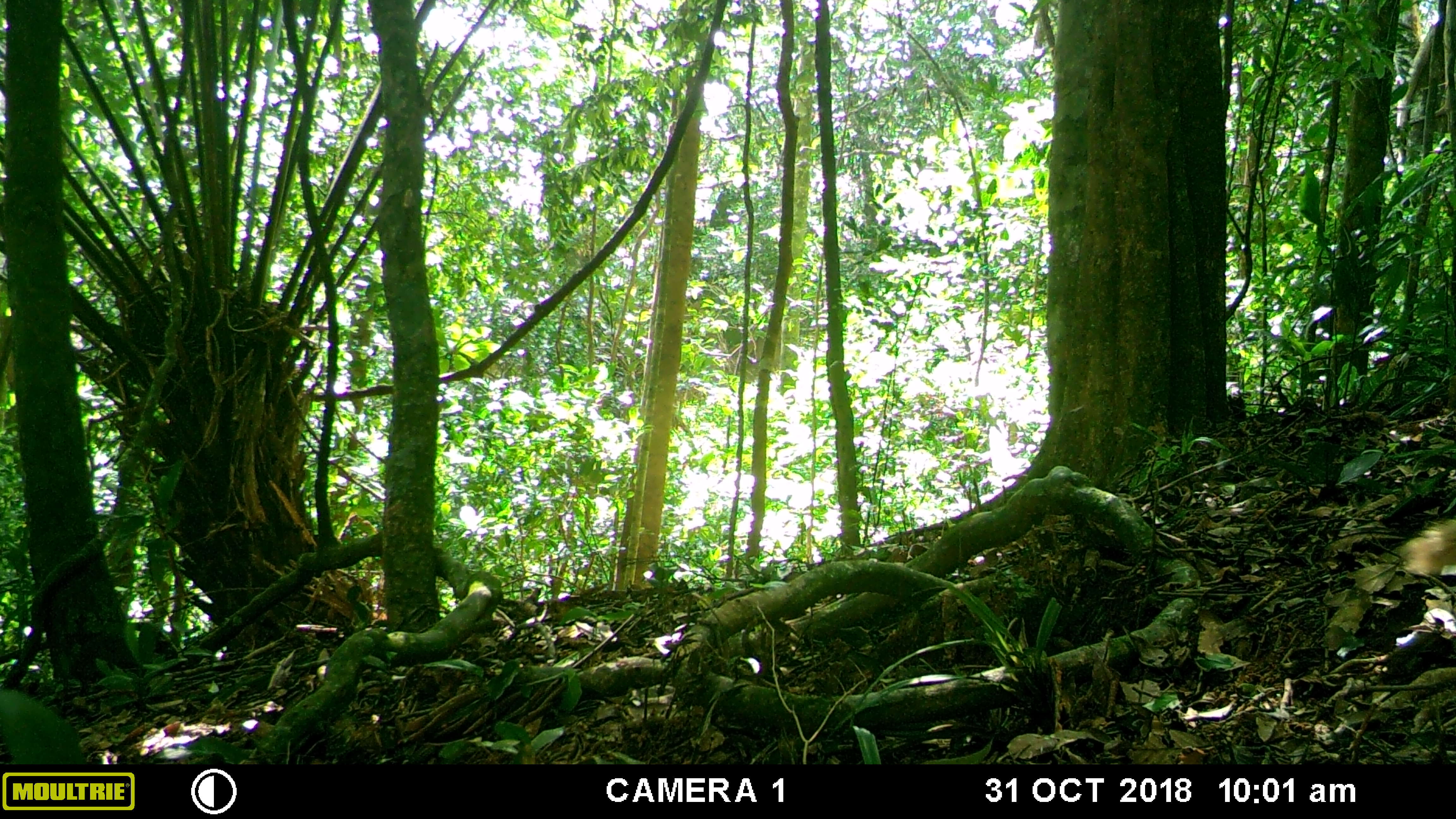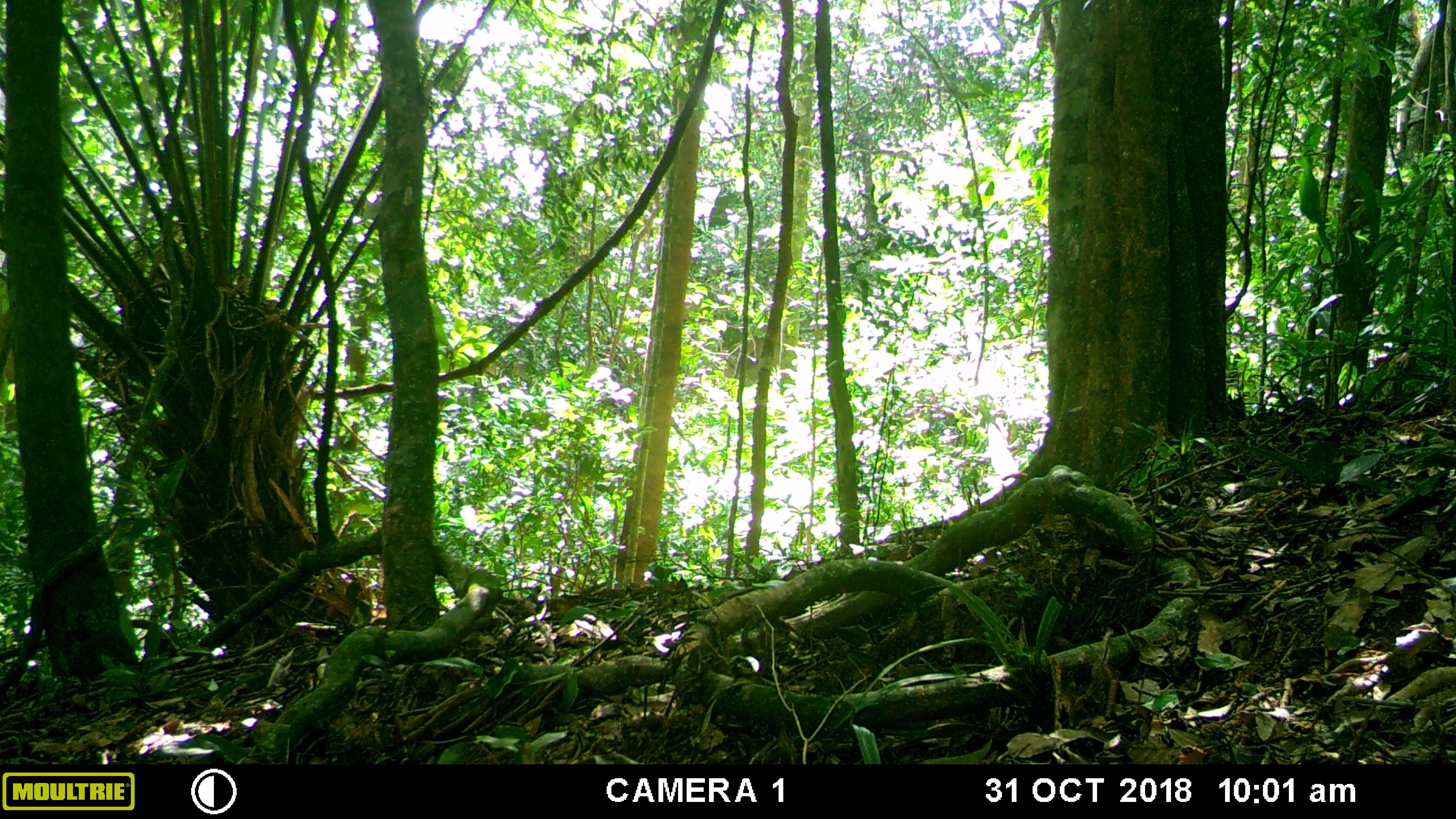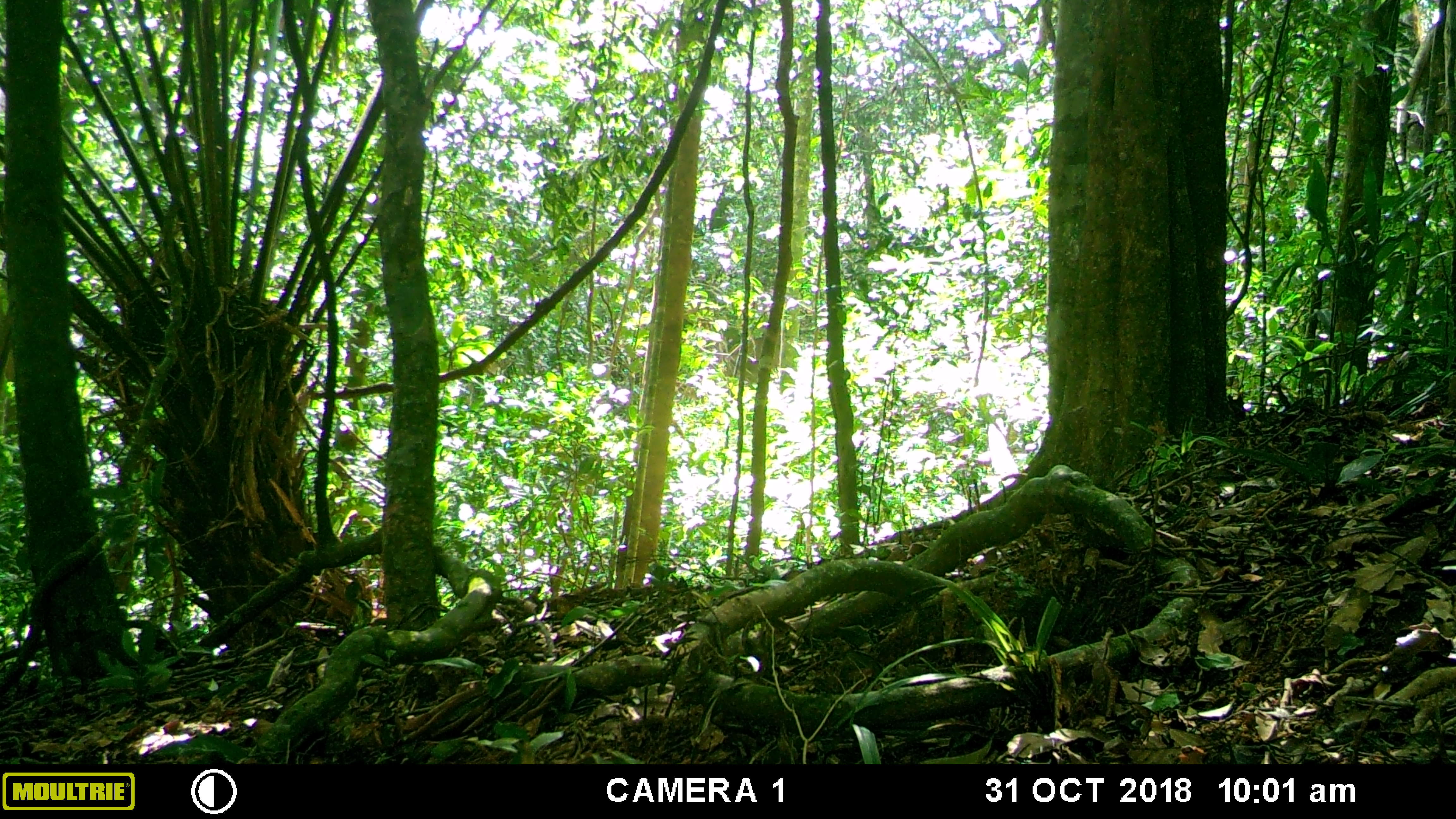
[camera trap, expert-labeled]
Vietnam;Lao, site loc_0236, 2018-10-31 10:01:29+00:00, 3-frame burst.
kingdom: Animalia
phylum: Chordata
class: Mammalia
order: Carnivora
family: Herpestidae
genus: Urva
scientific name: Urva urva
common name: crab-eating mongoose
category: crab eating mongoose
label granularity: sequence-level